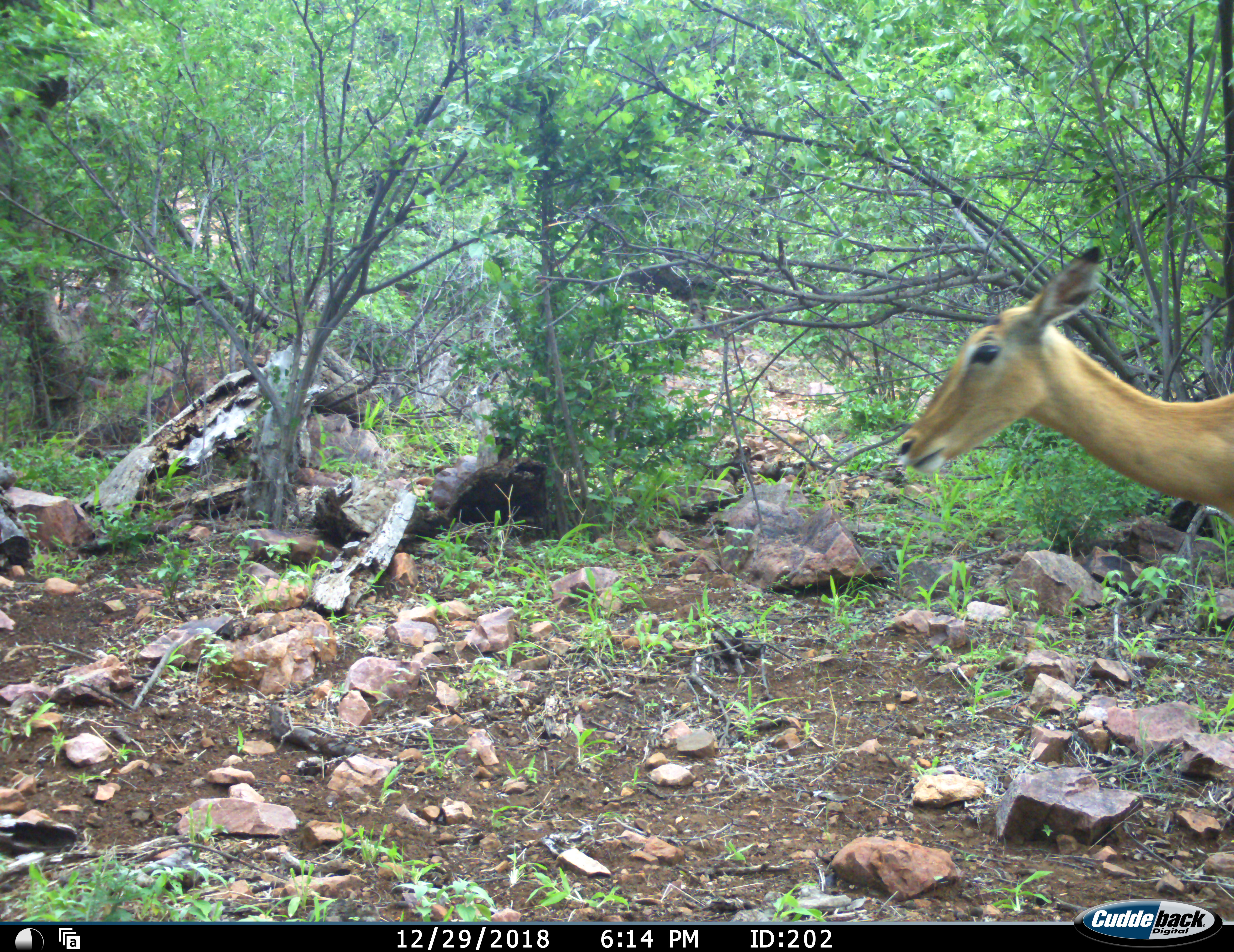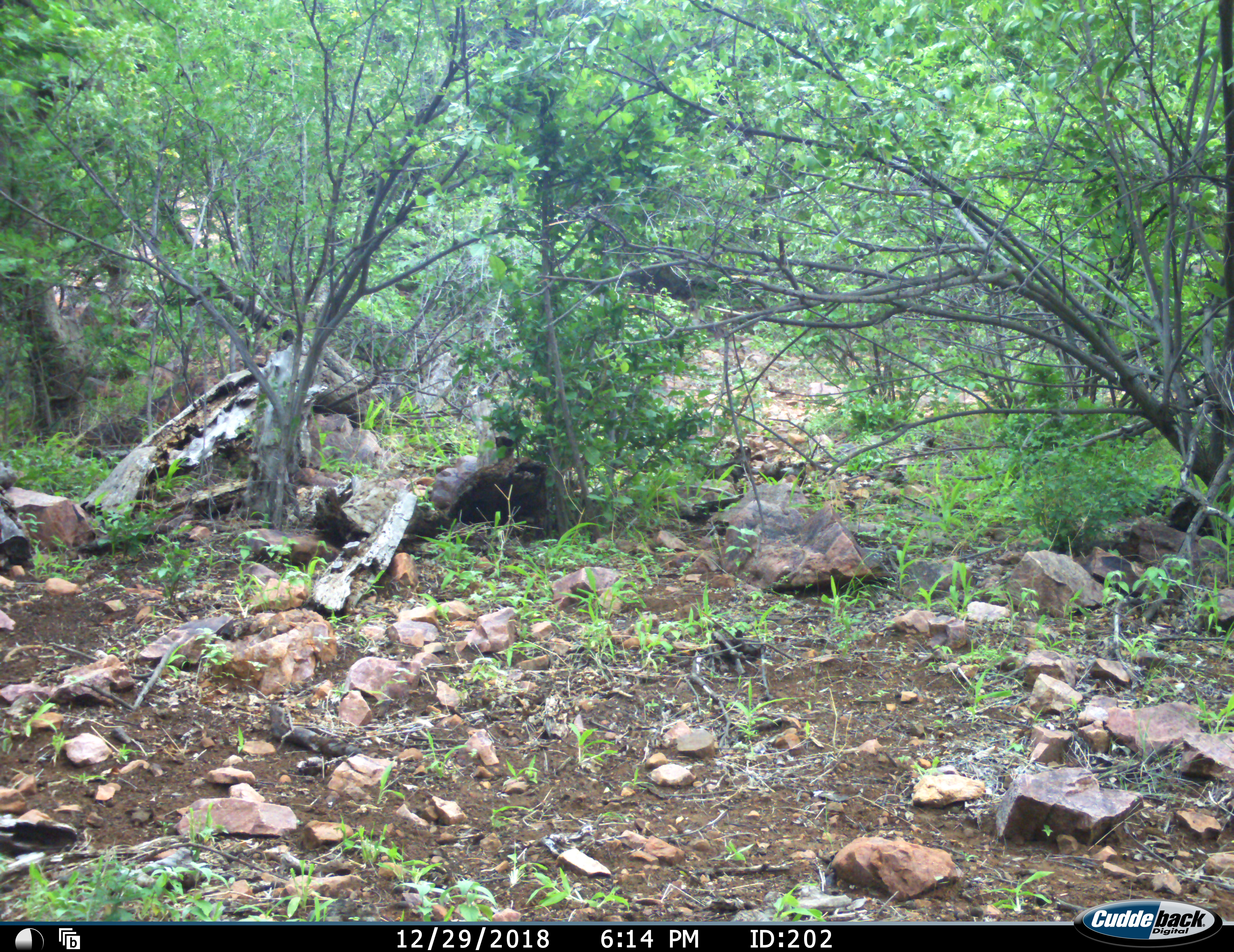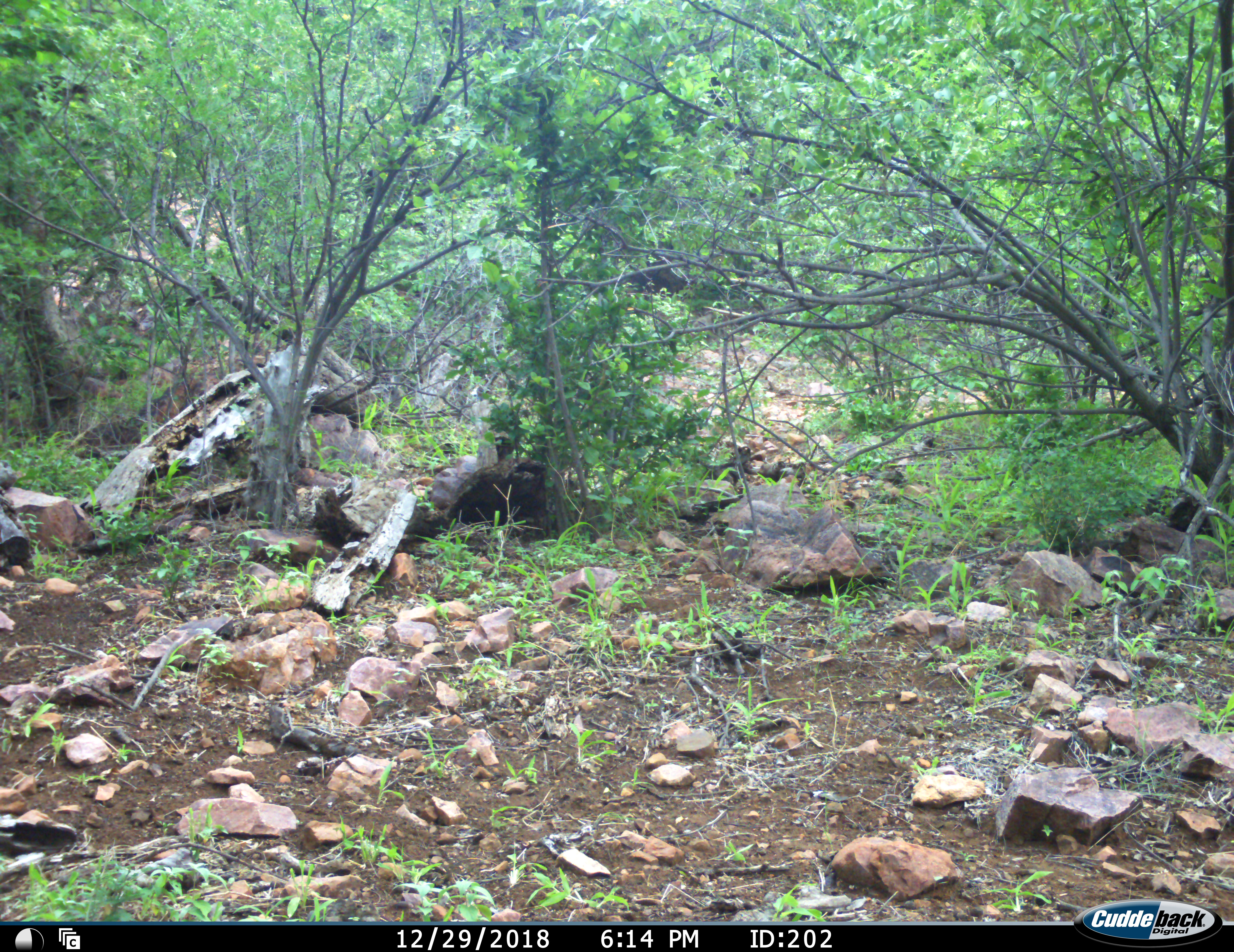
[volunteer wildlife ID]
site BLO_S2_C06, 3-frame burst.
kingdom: Animalia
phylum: Chordata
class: Mammalia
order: Artiodactyla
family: Bovidae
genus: Aepyceros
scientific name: Aepyceros melampus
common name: impala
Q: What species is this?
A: Impala (Aepyceros melampus).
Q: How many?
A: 1.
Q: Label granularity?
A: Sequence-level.